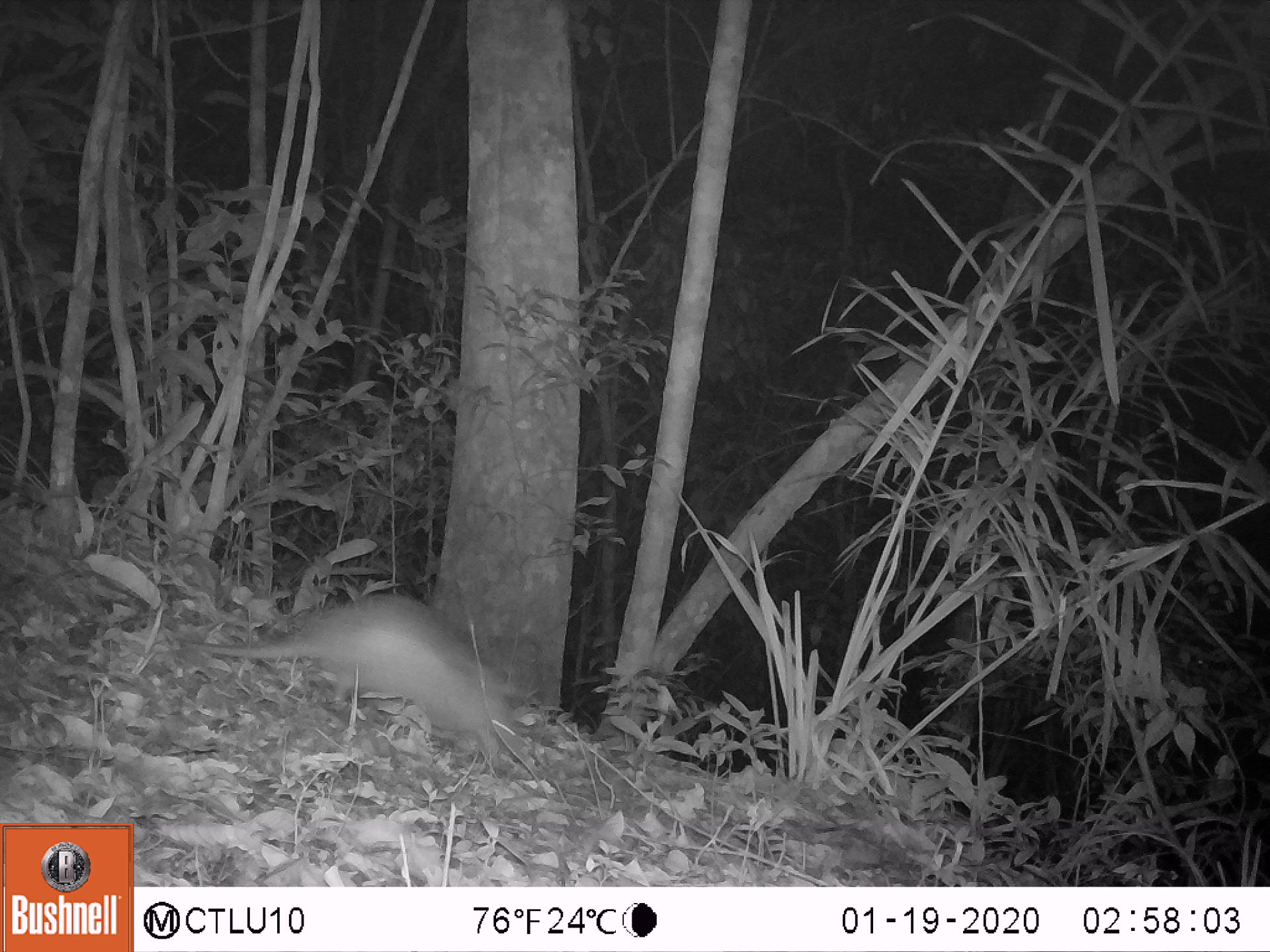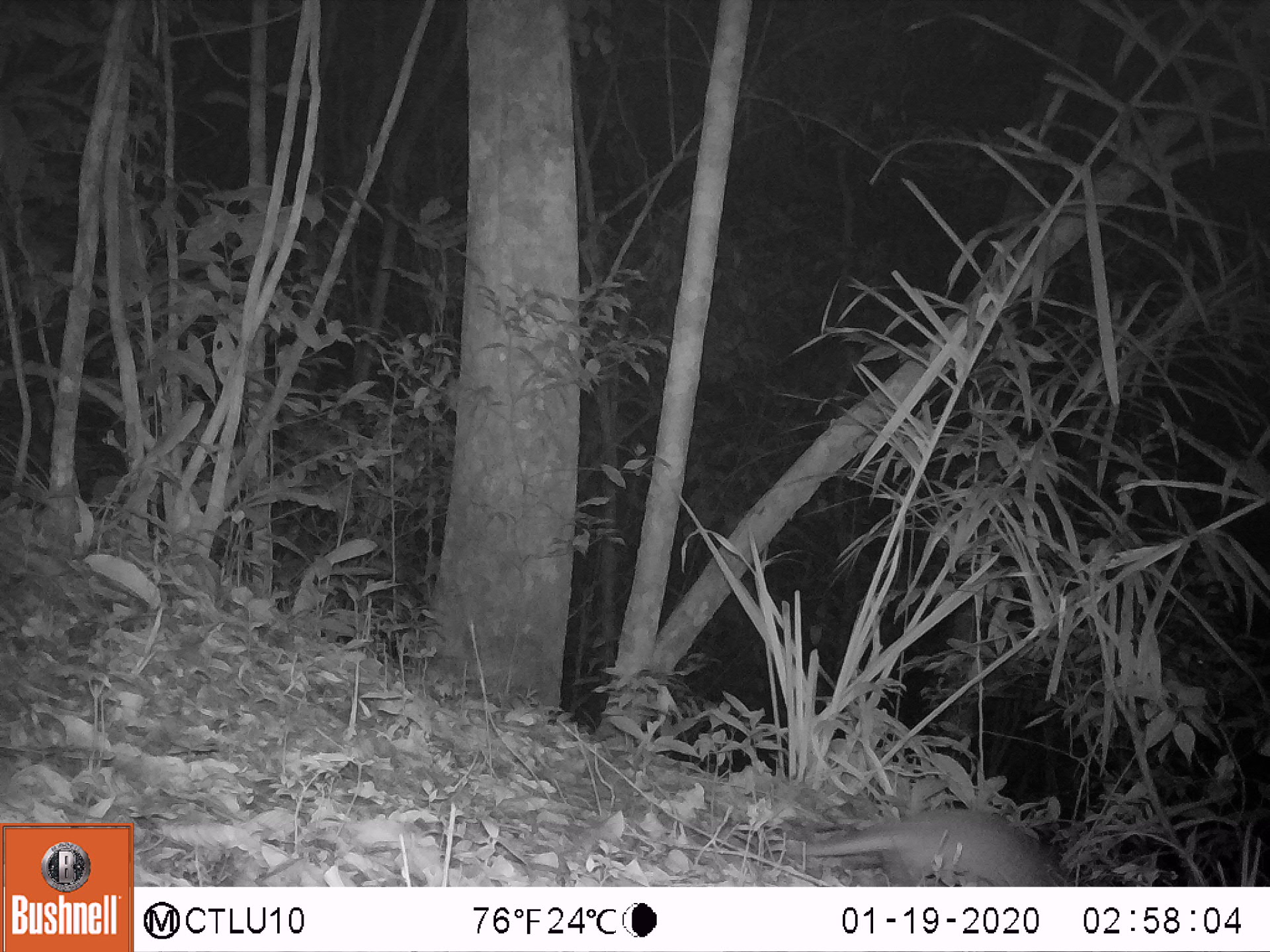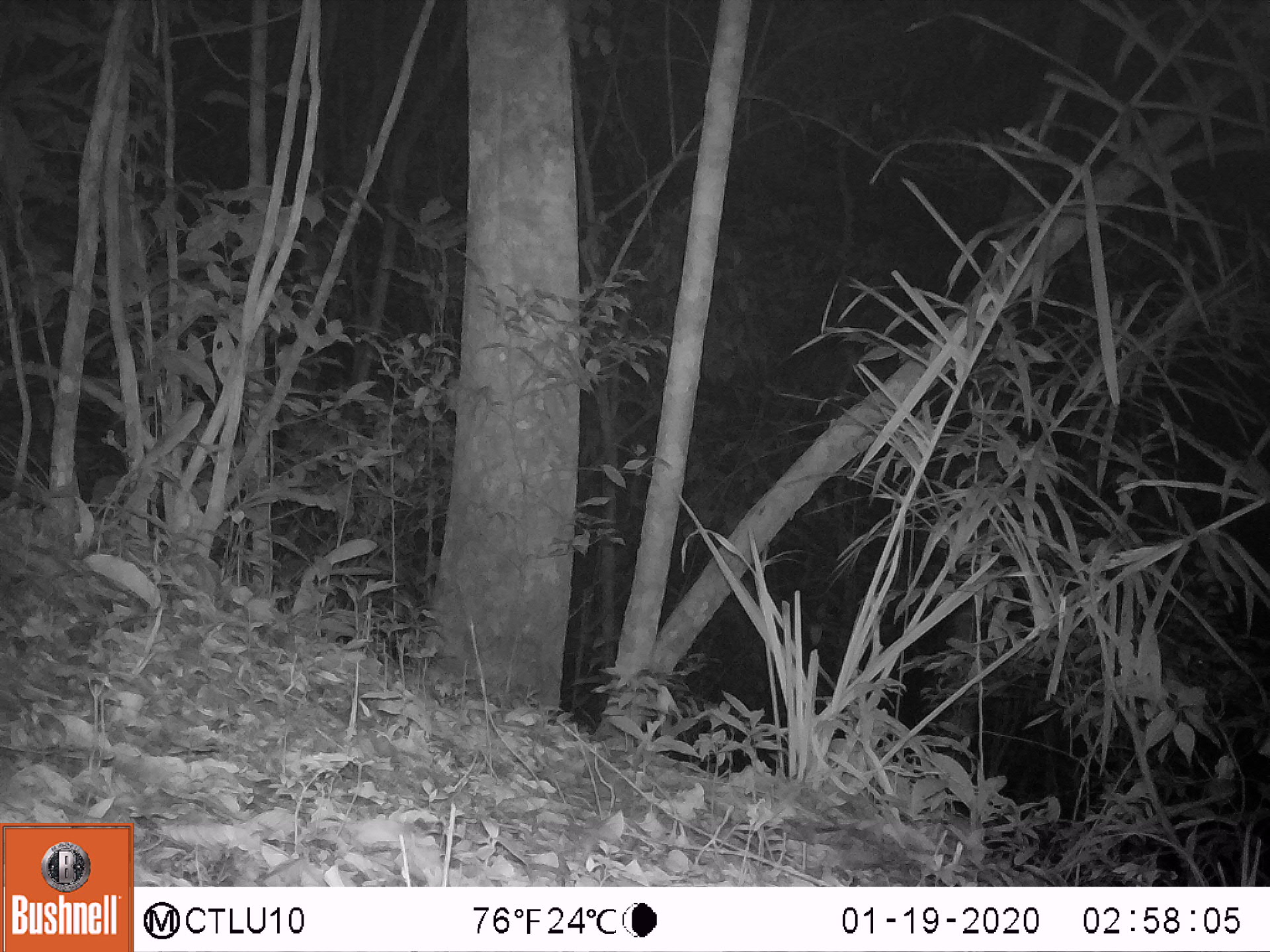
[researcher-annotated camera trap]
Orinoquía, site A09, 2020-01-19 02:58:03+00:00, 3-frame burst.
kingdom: Animalia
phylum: Chordata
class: Mammalia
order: Cingulata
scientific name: Cingulata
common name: armadillo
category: unknown armadillo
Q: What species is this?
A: Unknown armadillo (armadillo) (Cingulata).